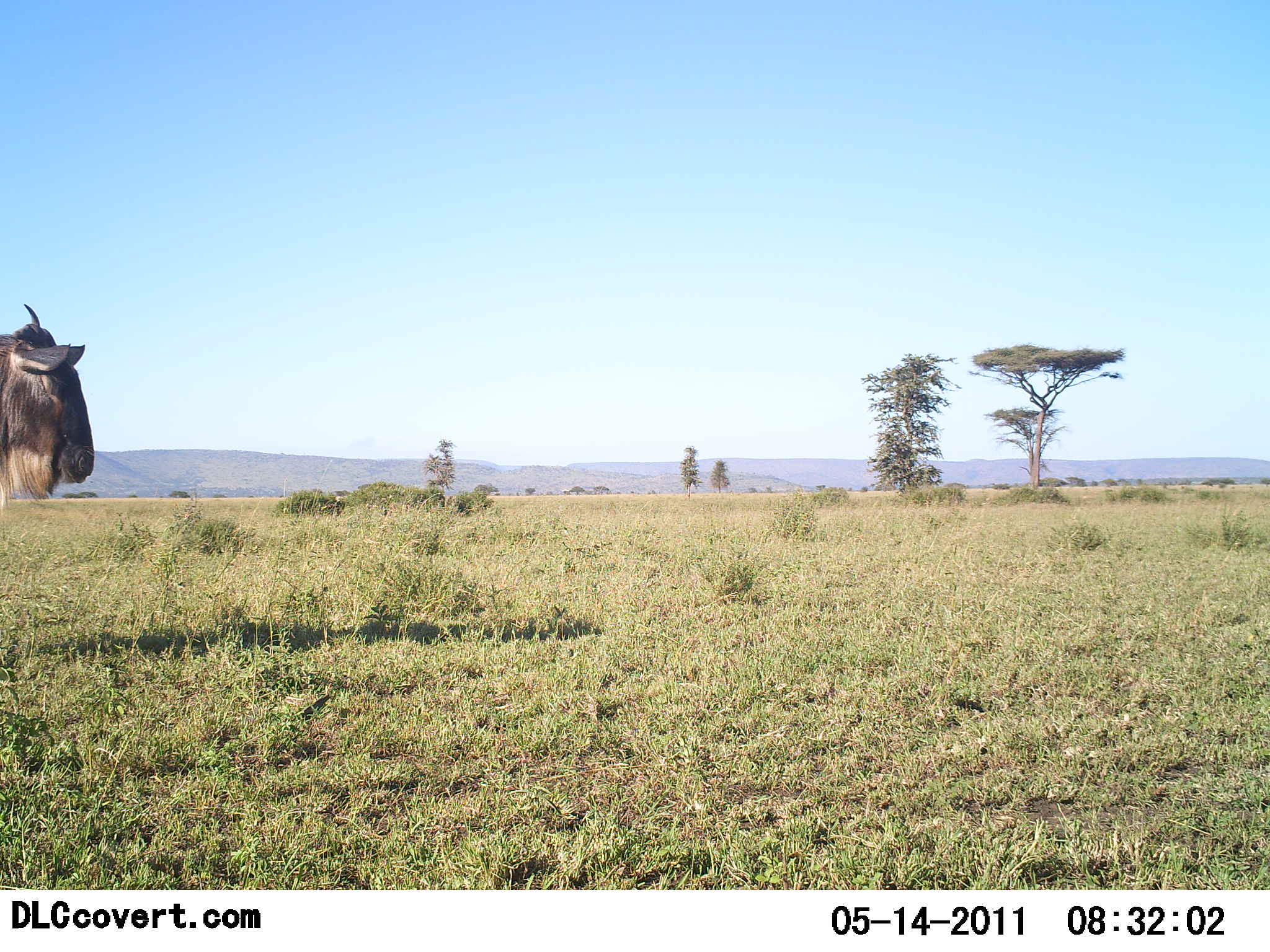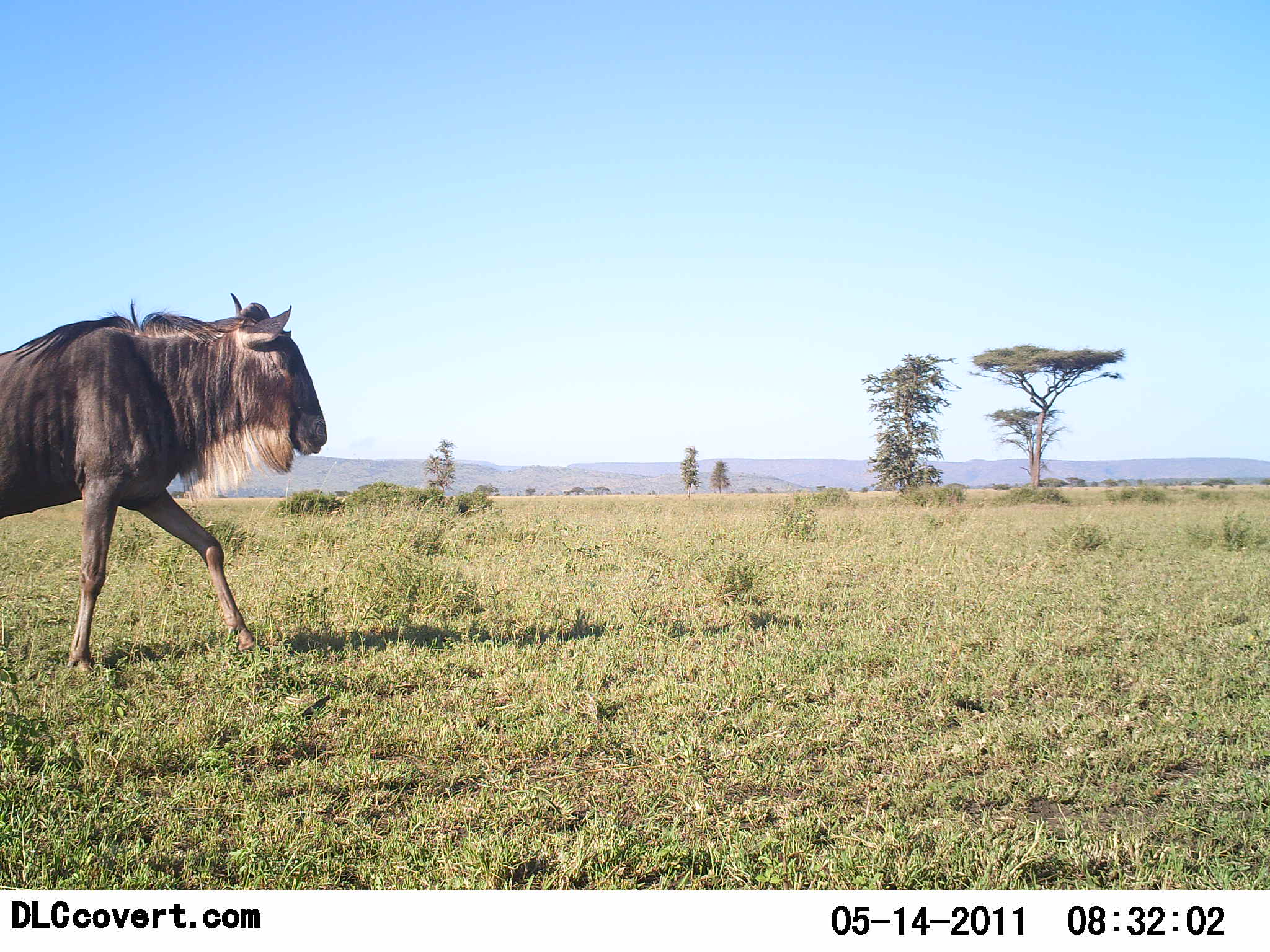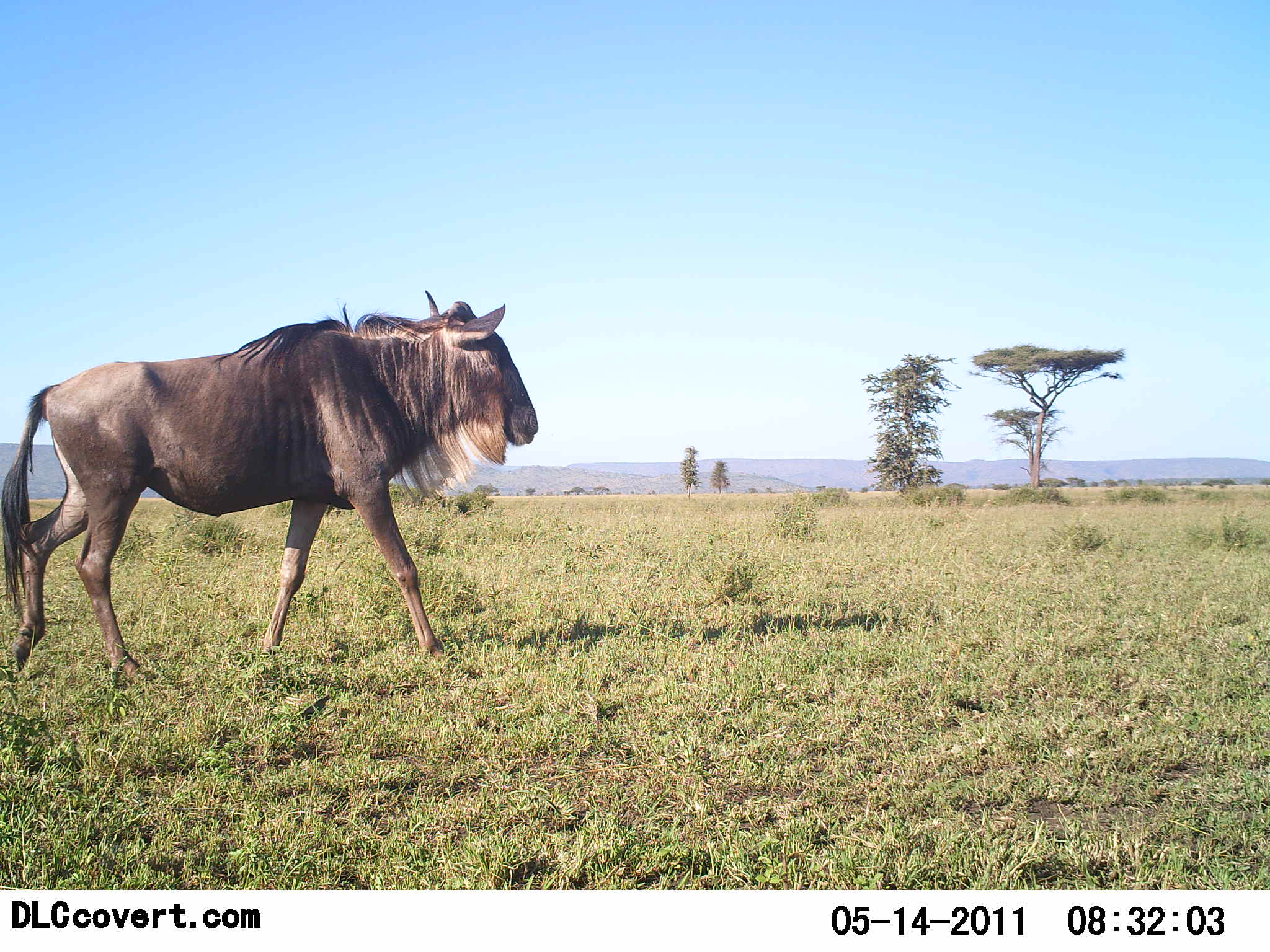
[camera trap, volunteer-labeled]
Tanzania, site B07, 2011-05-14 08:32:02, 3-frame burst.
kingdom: Animalia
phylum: Chordata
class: Mammalia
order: Artiodactyla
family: Bovidae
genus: Connochaetes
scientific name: Connochaetes taurinus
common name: blue wildebeest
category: wildebeest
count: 1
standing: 0%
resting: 0%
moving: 100%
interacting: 0%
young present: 0%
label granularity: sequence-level